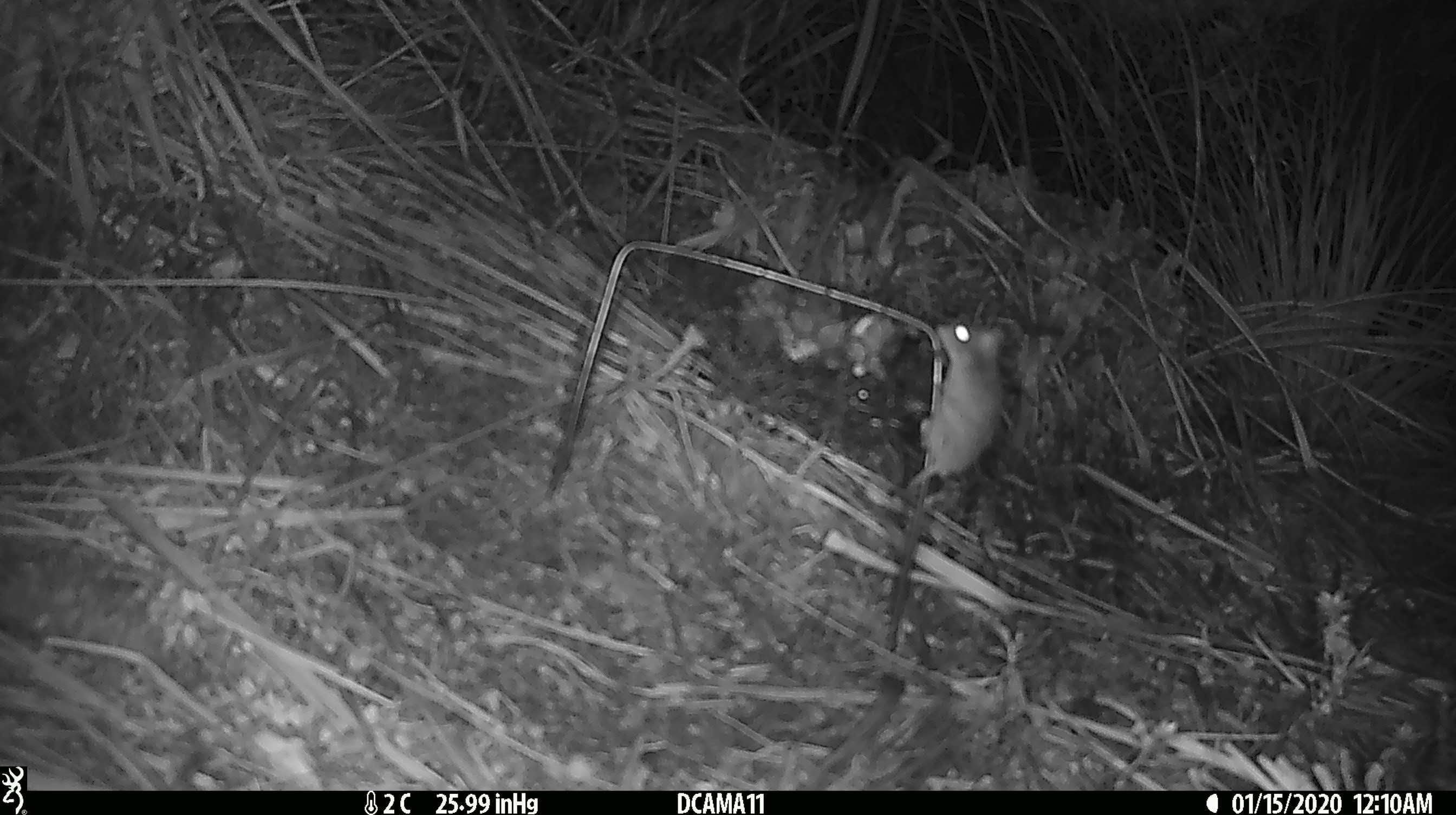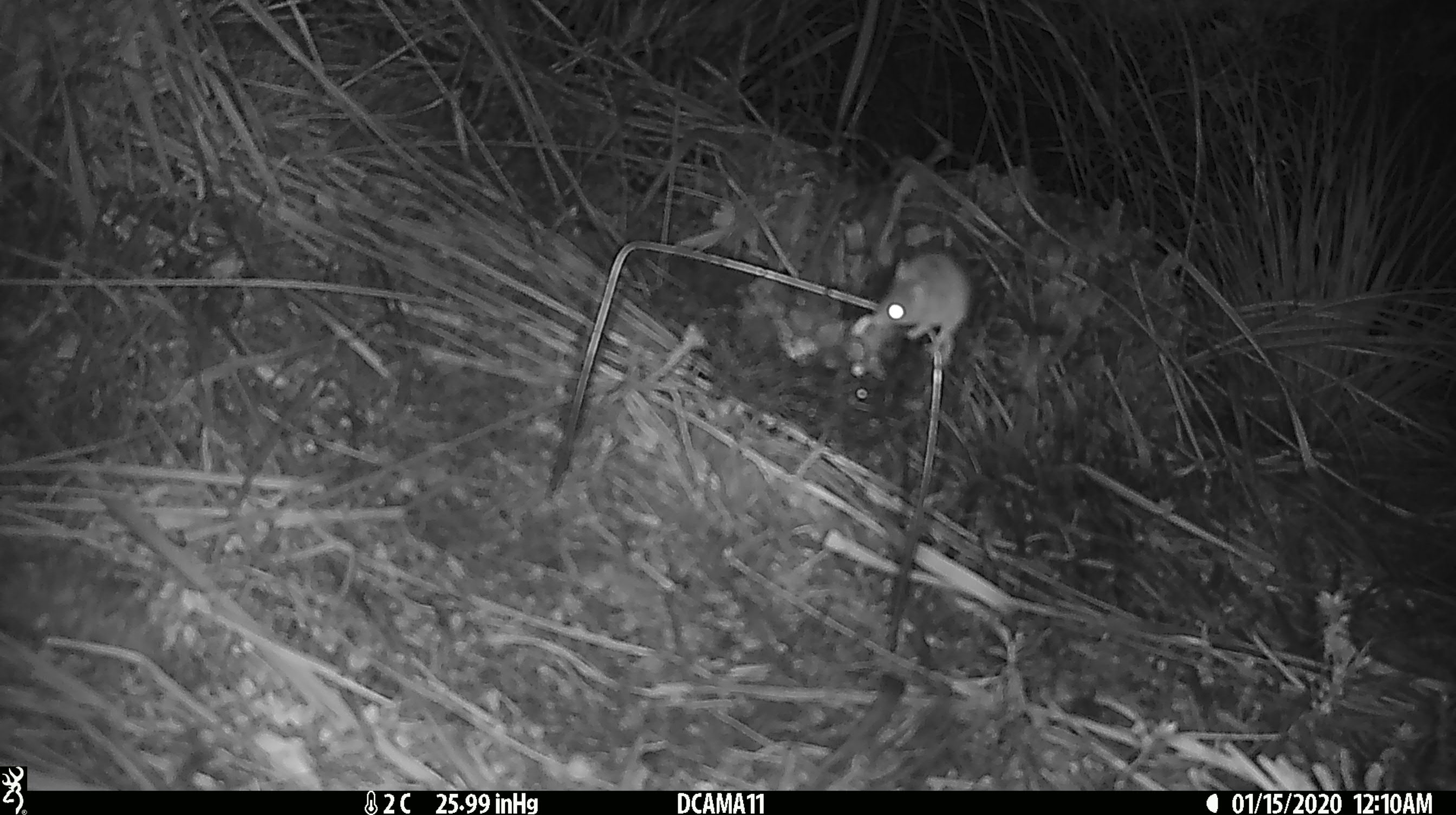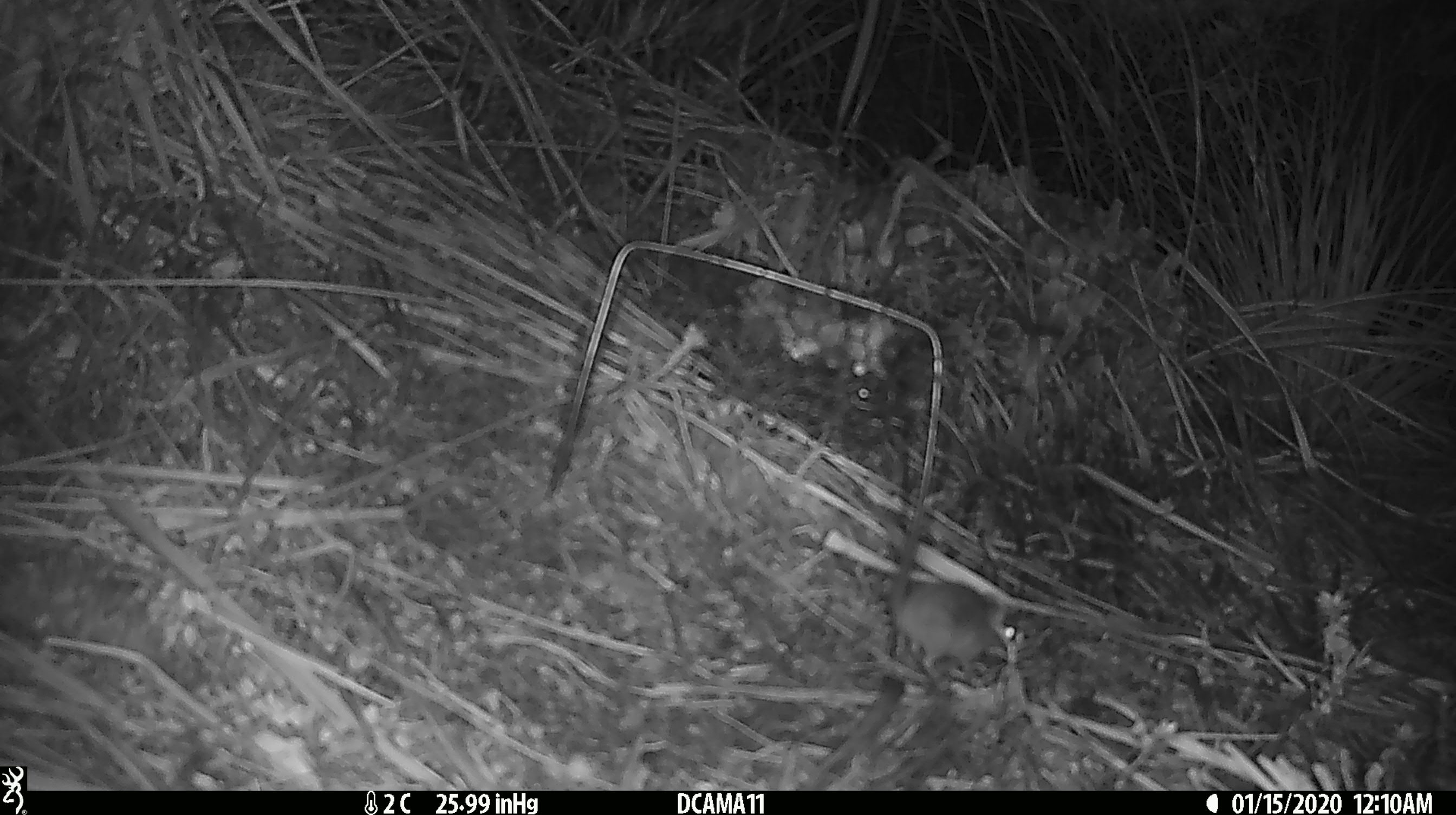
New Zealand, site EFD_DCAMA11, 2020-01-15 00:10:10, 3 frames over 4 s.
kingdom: Animalia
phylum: Chordata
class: Mammalia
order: Rodentia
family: Muridae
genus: Mus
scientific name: Mus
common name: mouse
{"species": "mouse (Mus)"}